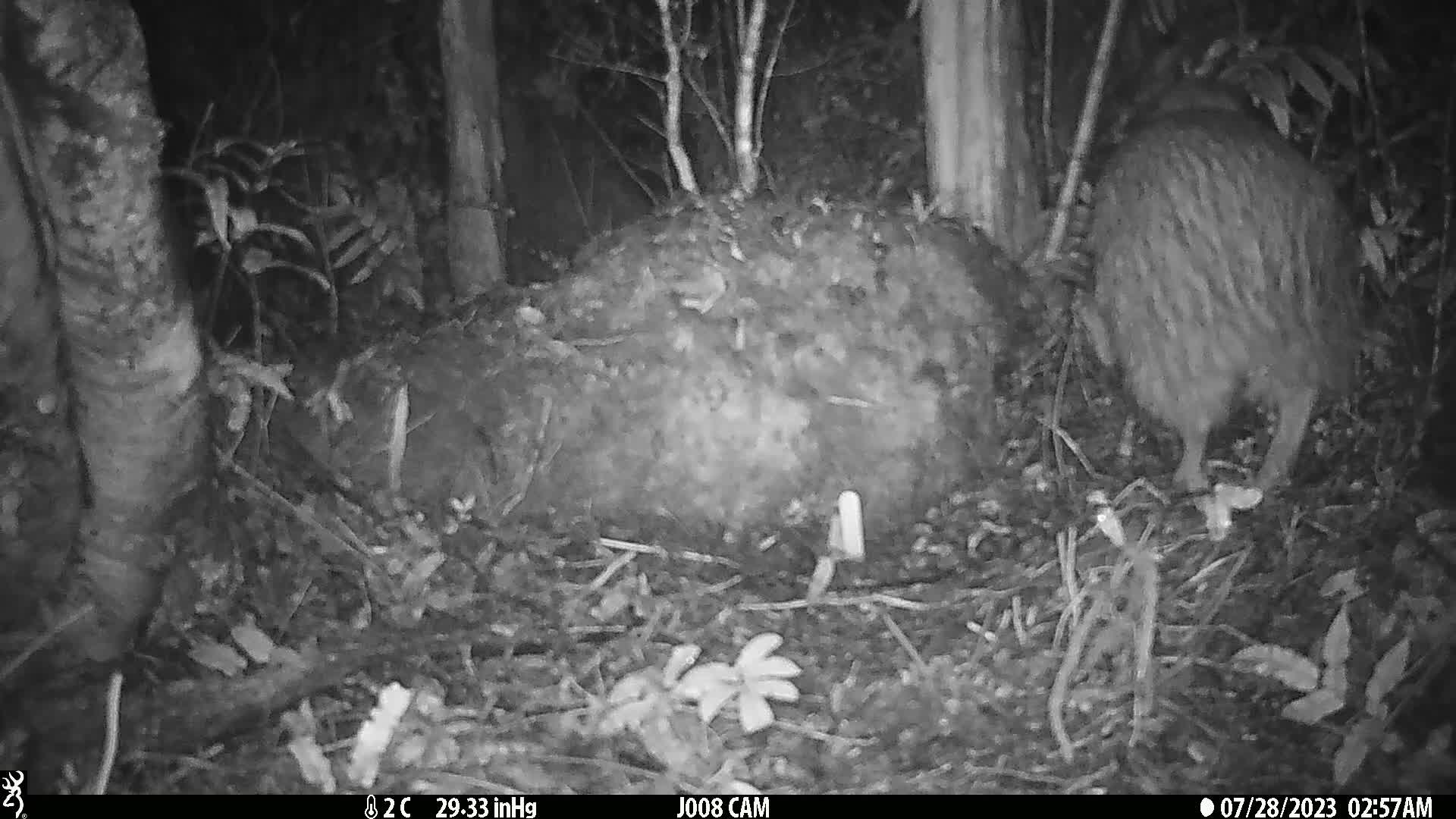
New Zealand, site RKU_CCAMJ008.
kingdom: Animalia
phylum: Chordata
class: Aves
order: Apterygiformes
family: Apterygidae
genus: Apteryx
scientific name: Apteryx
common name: kiwi